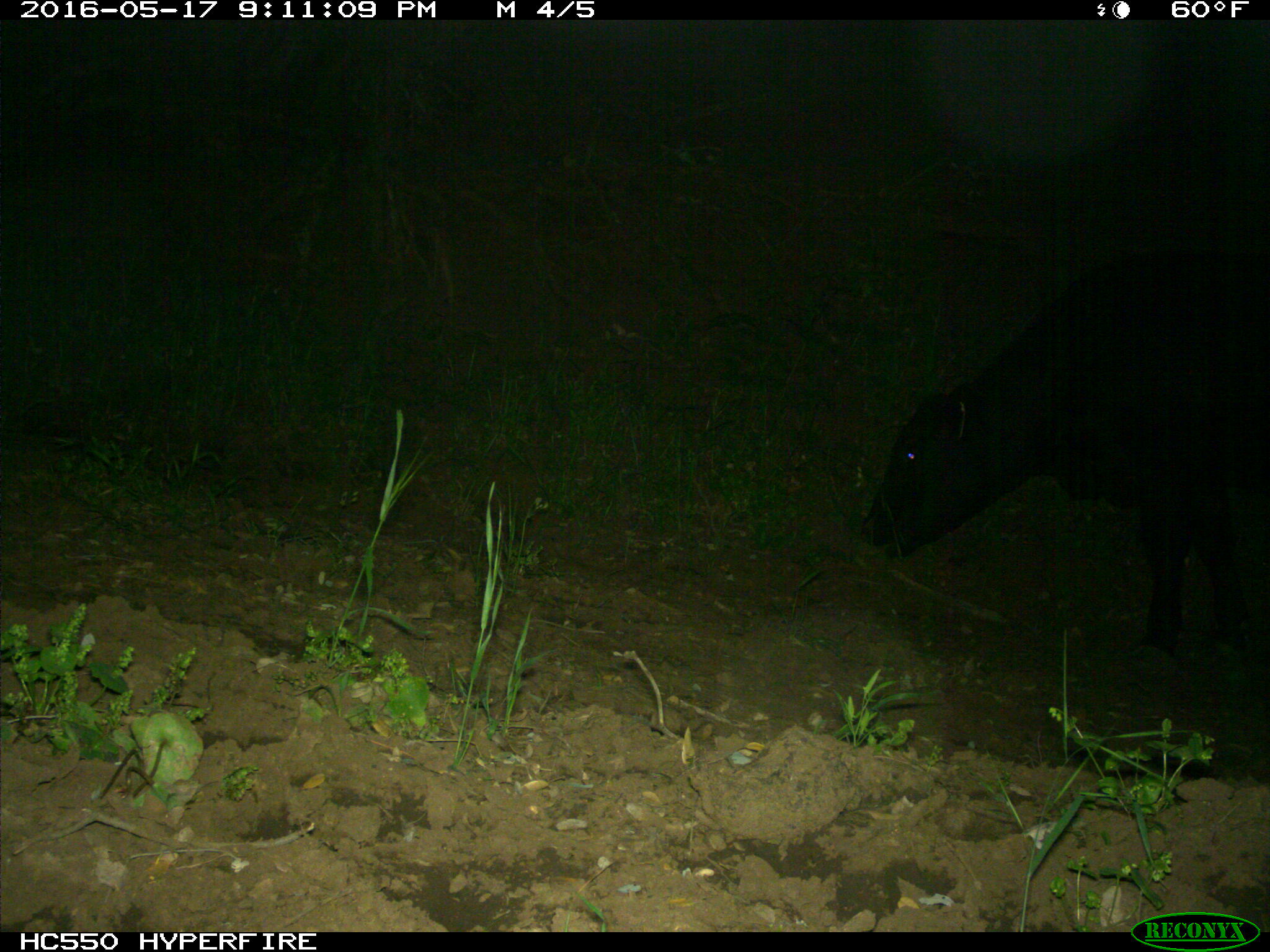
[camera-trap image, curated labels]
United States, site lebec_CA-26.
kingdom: Animalia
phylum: Chordata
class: Mammalia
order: Artiodactyla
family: Bovidae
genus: Bos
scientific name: Bos taurus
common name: domestic cow